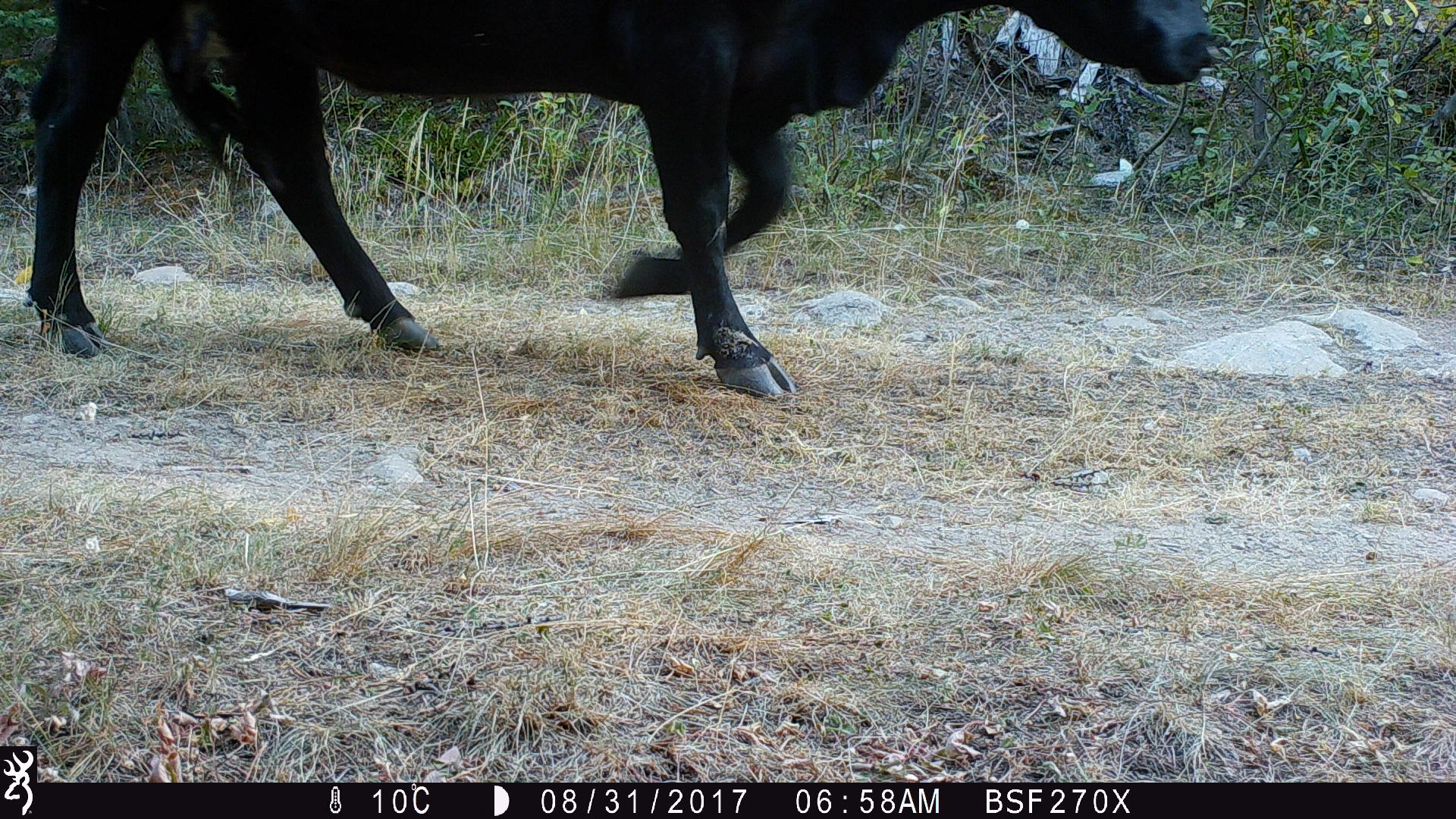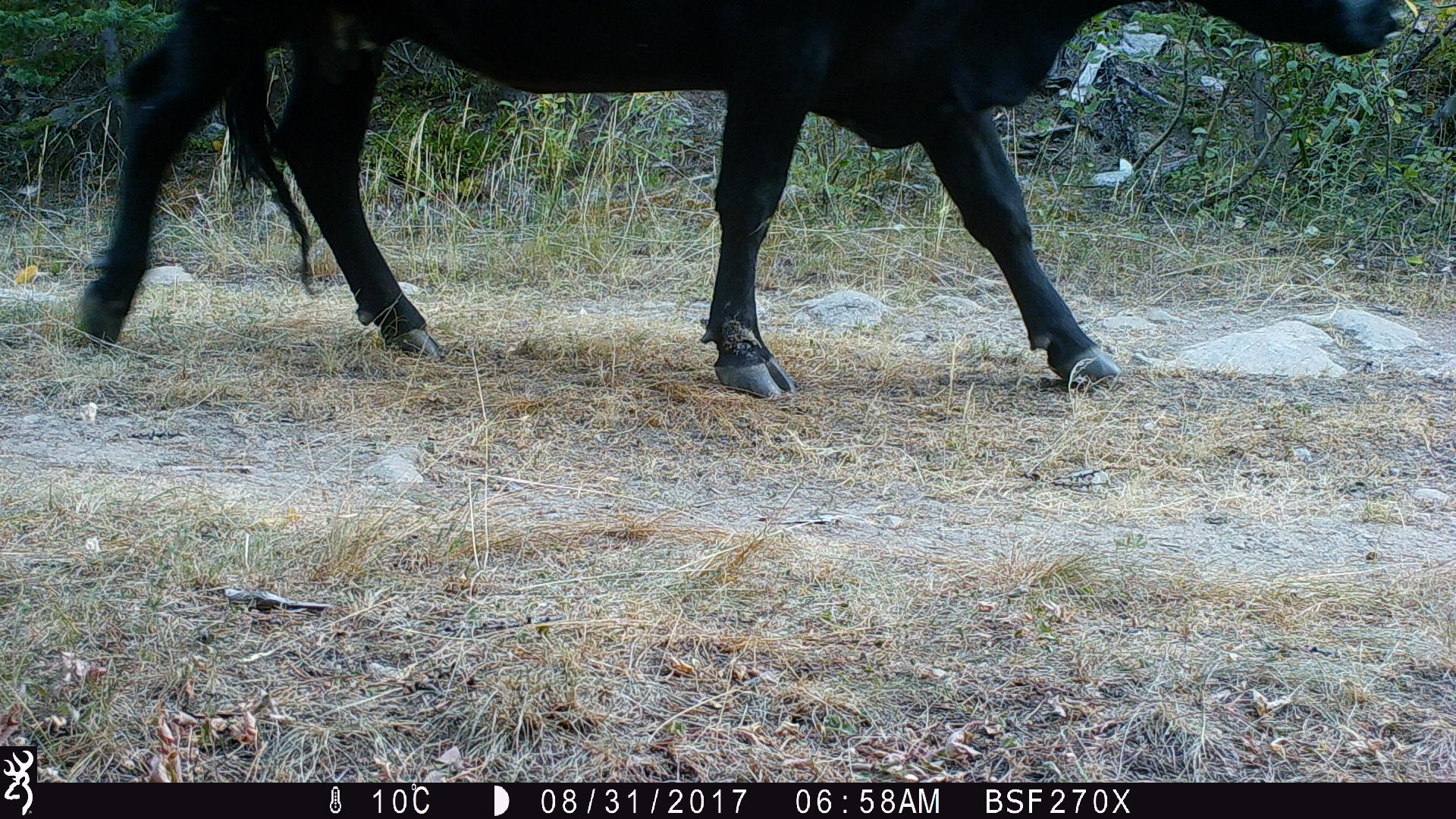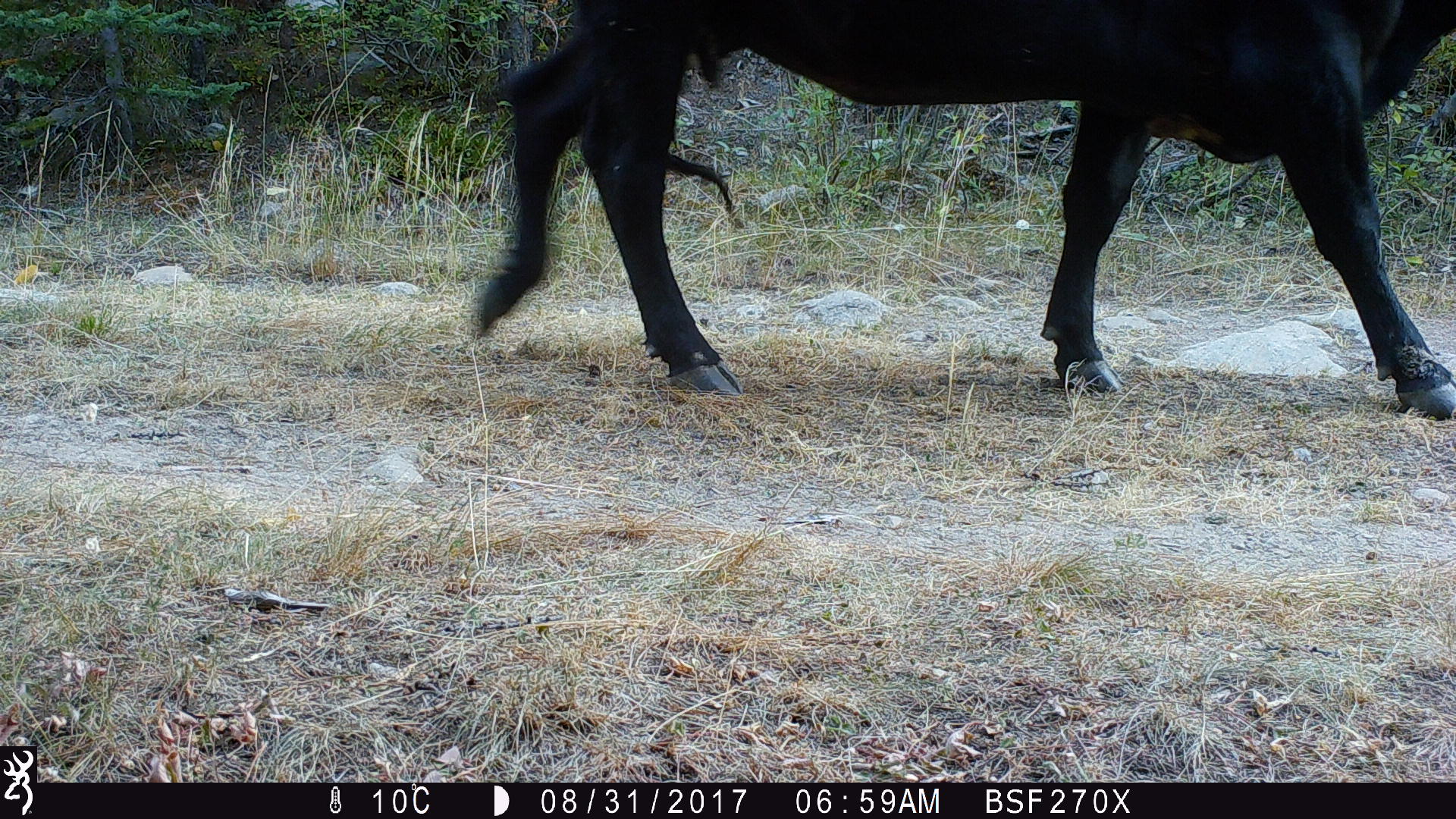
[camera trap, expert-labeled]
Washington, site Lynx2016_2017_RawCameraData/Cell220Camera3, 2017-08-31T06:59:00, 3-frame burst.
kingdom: Animalia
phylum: Chordata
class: Mammalia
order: Artiodactyla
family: Bovidae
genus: Bos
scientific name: Bos taurus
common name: domestic cattle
Domestic cattle (Bos taurus). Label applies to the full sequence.